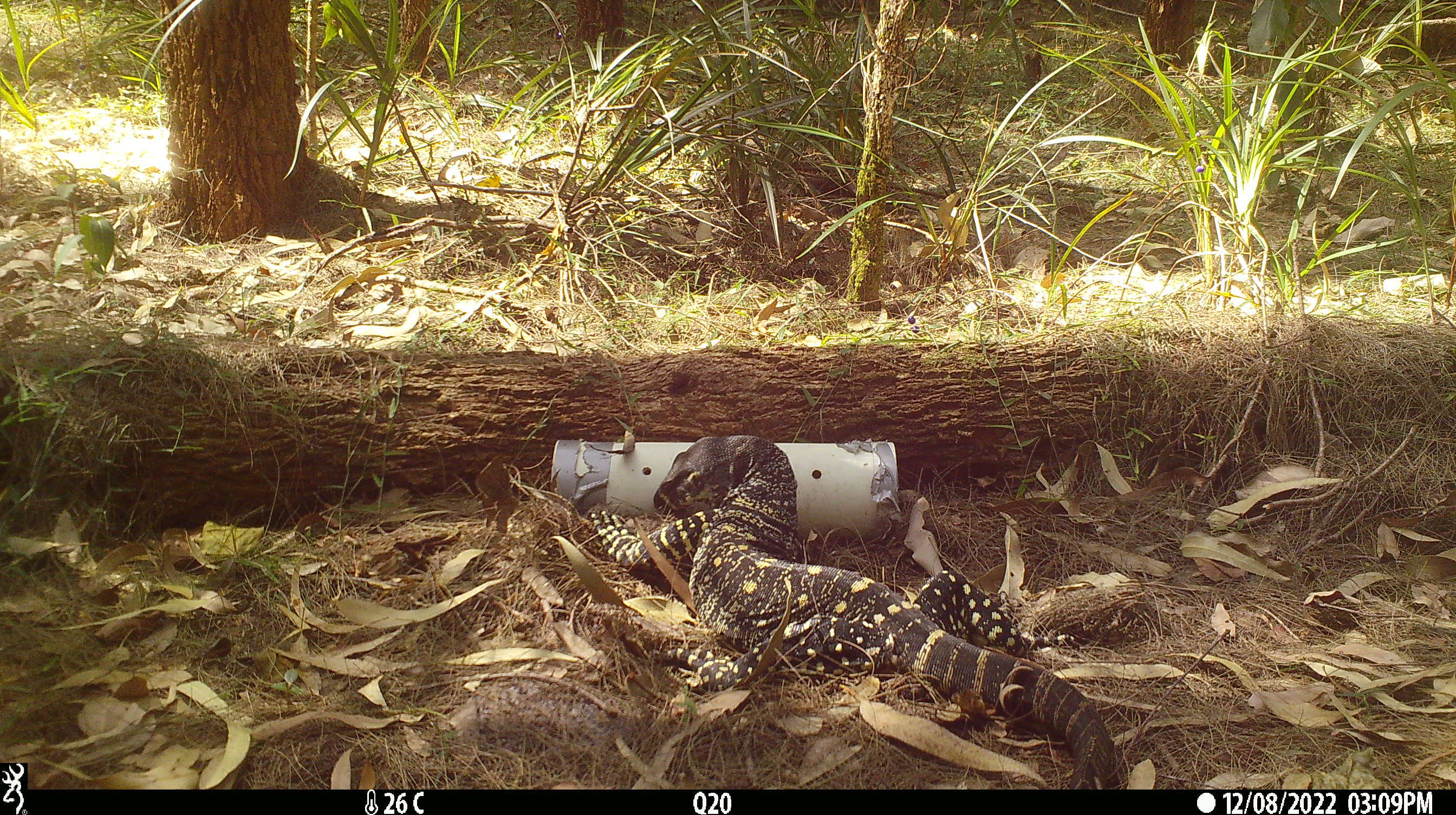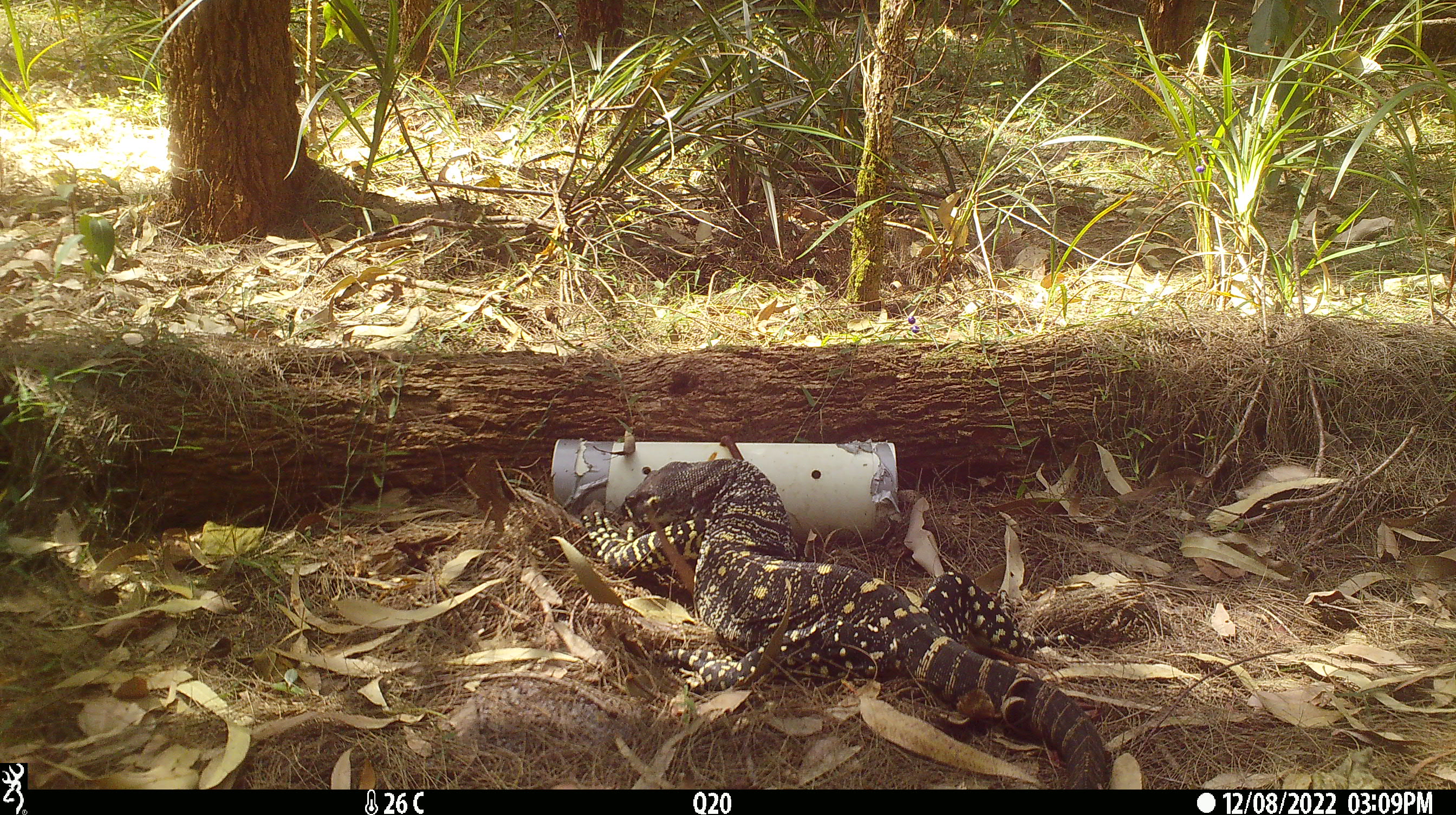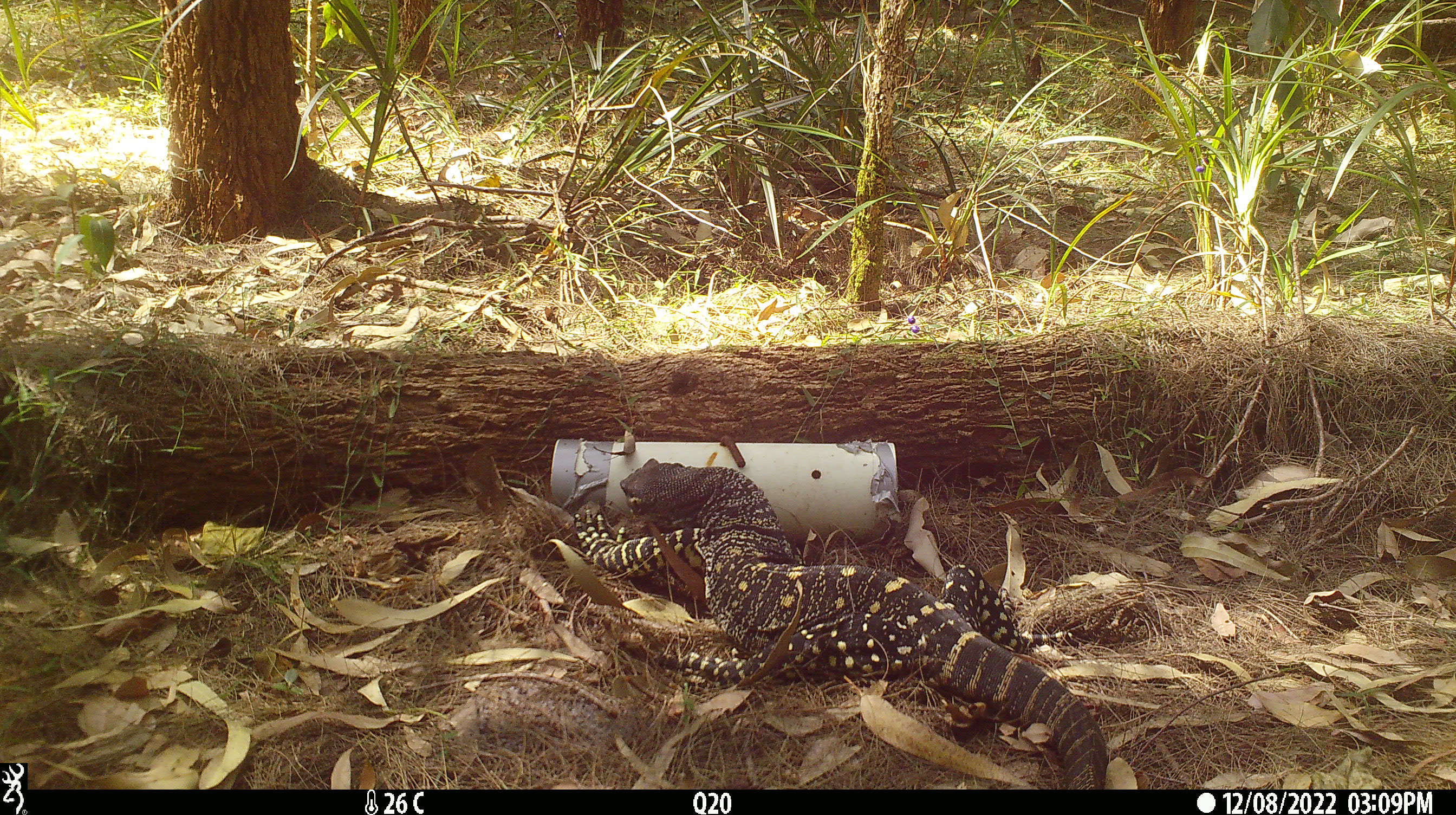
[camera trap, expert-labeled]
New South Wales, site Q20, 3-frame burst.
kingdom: Animalia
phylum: Chordata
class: Reptilia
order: Squamata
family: Varanidae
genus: Varanus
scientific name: Varanus varius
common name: lace monitor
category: goanna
Goanna (lace monitor) (Varanus varius).